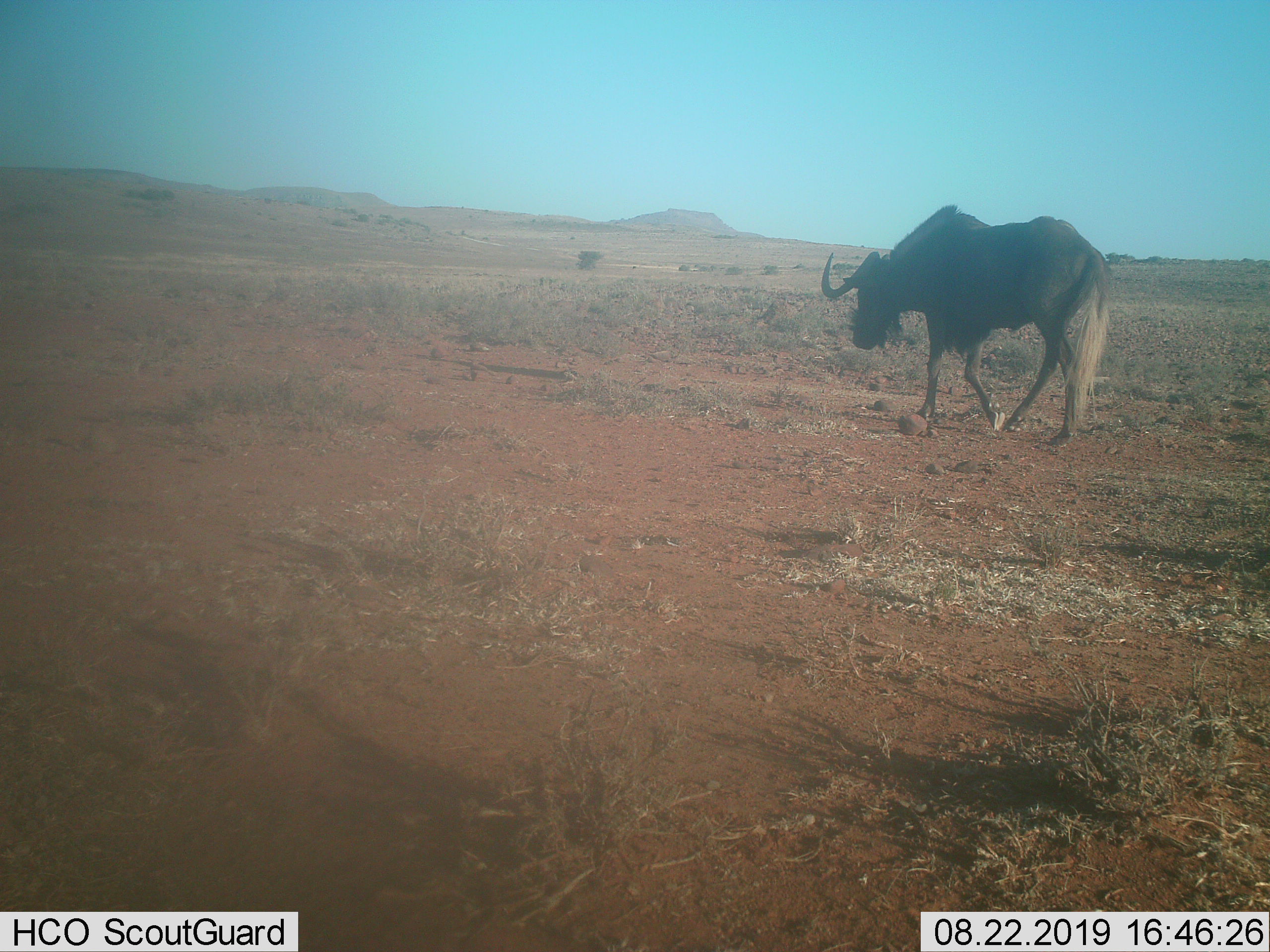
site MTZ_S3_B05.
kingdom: Animalia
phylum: Chordata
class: Mammalia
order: Artiodactyla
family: Bovidae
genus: Connochaetes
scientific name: Connochaetes gnou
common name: black wildebeest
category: wildebeestblack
Wildebeestblack (black wildebeest) (Connochaetes gnou), count 1. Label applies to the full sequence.